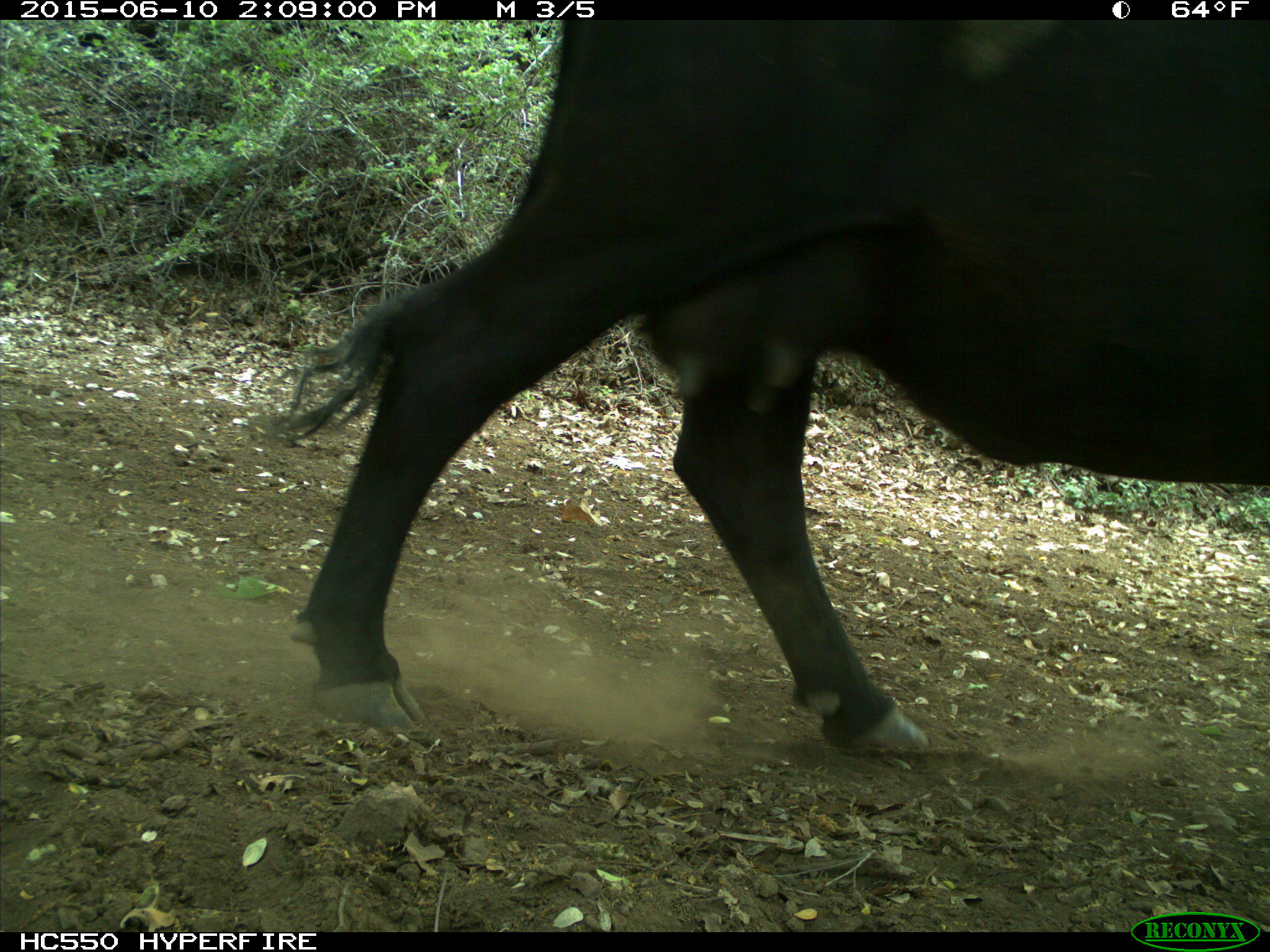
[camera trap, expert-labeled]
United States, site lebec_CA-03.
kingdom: Animalia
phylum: Chordata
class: Mammalia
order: Artiodactyla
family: Bovidae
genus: Bos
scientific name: Bos taurus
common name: domestic cow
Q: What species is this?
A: Bos taurus (domestic cow).